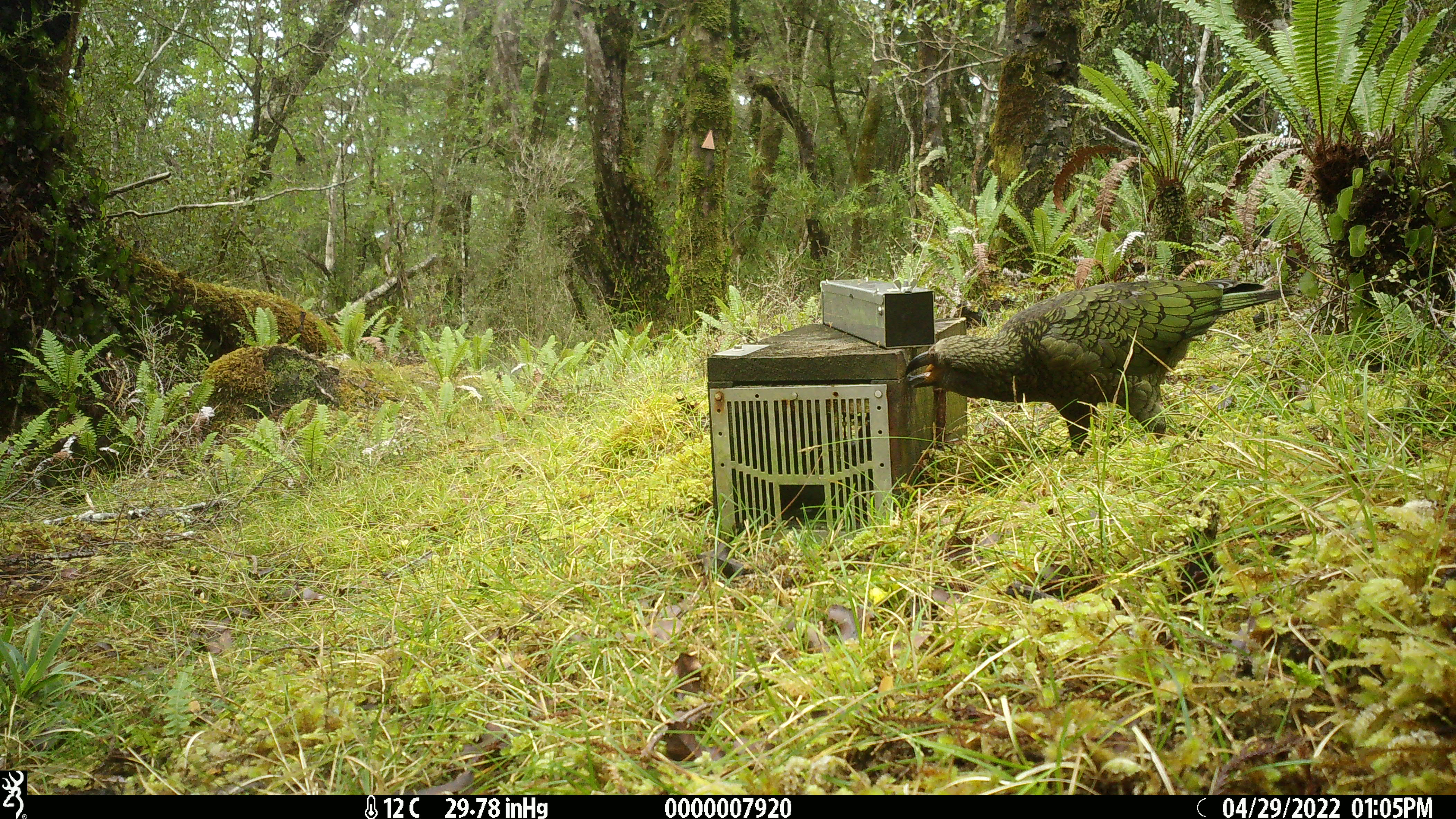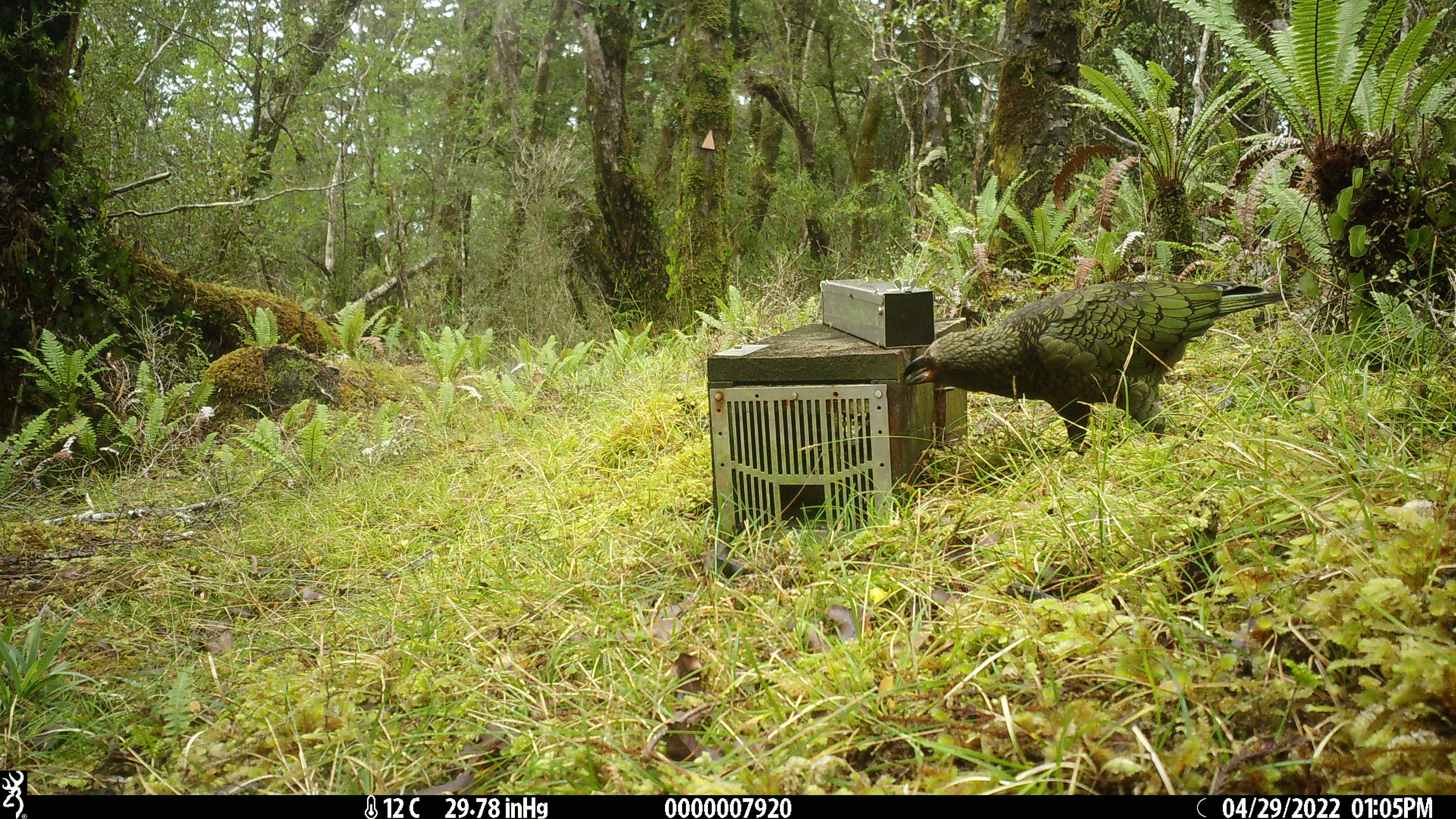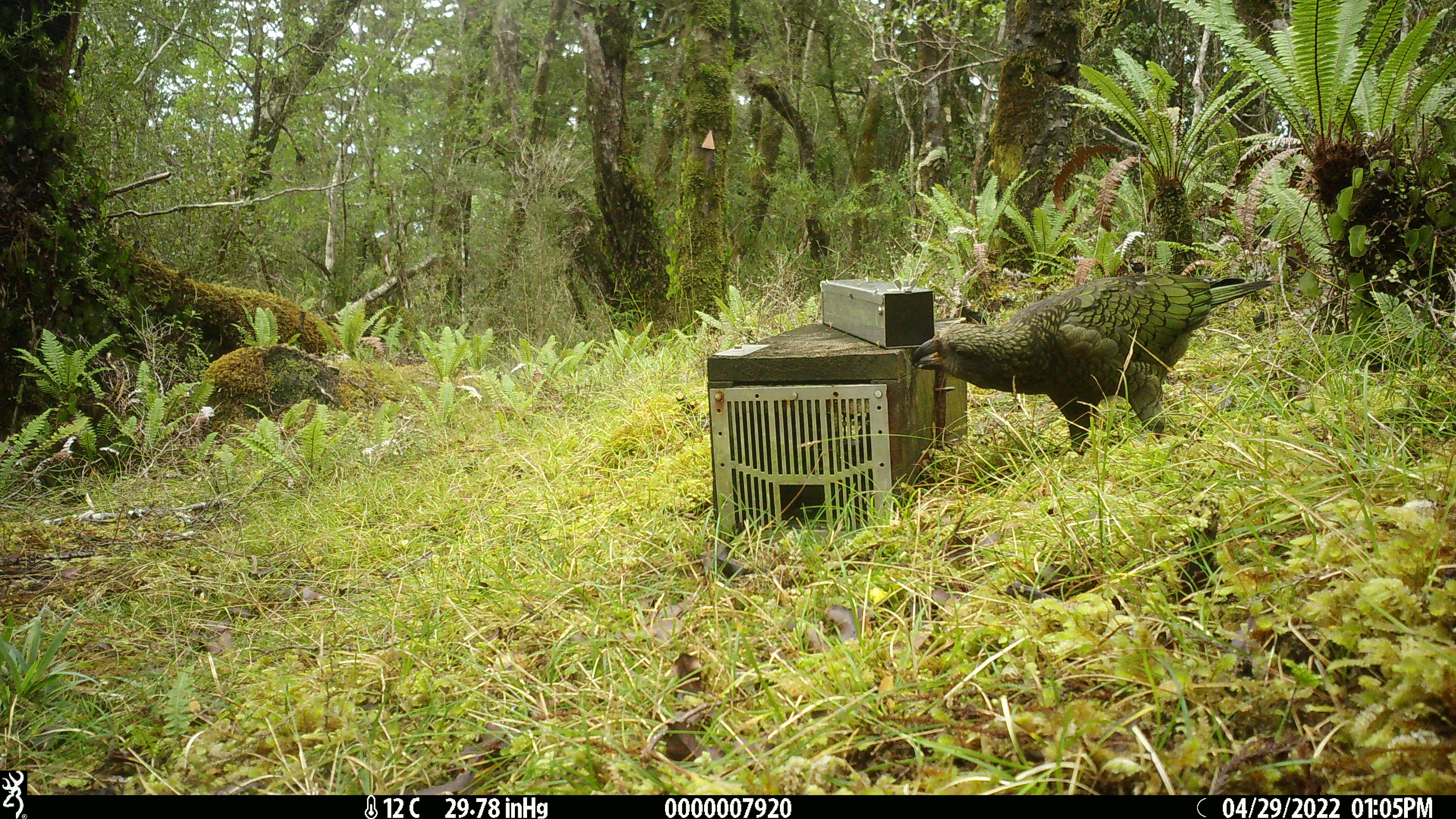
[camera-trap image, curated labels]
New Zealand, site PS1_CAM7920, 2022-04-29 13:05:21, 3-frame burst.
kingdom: Animalia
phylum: Chordata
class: Aves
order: Psittaciformes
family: Strigopidae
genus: Nestor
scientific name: Nestor notabilis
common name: kea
Kea (Nestor notabilis).